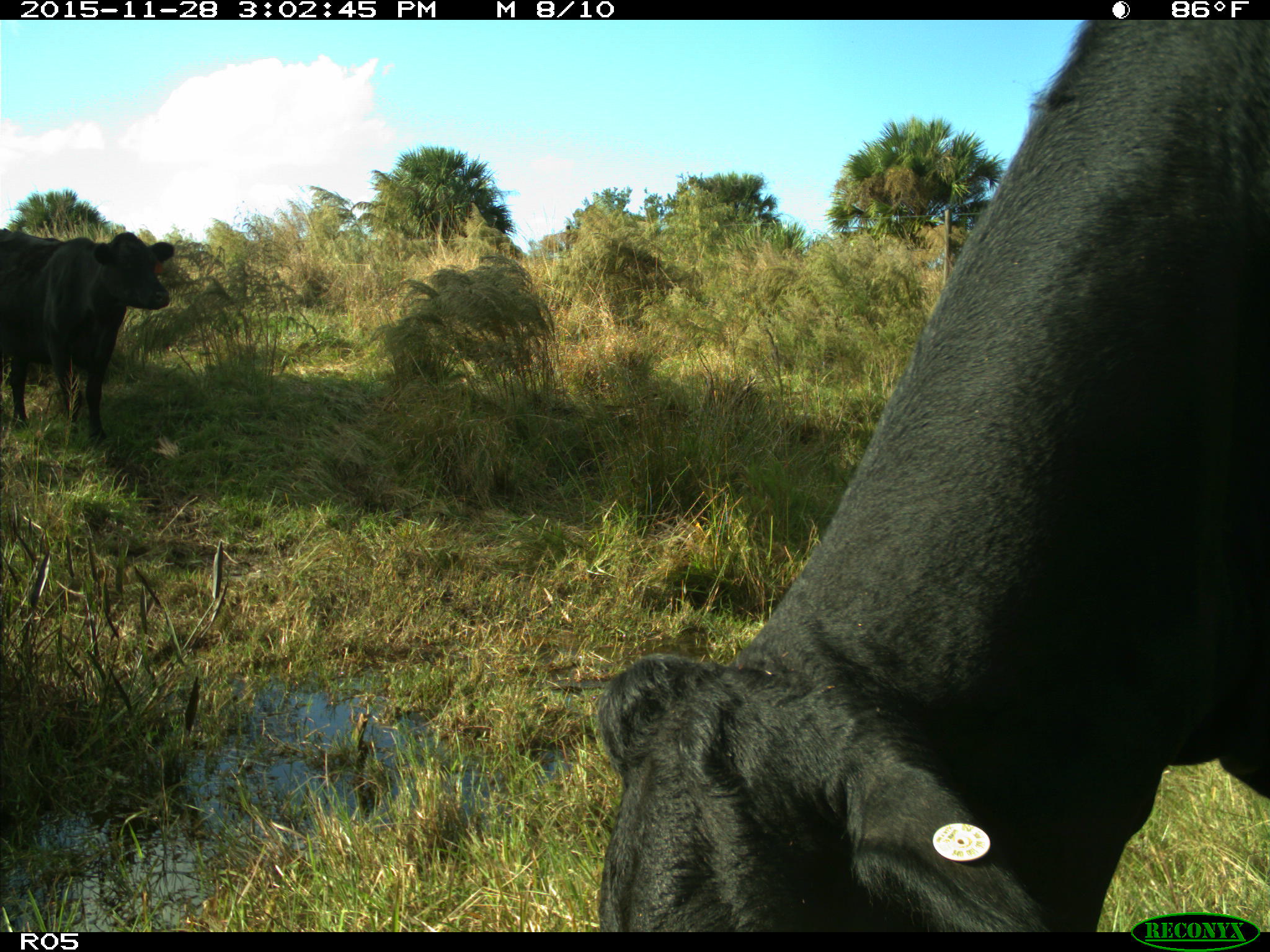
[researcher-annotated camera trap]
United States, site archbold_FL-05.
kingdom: Animalia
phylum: Chordata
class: Mammalia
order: Artiodactyla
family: Bovidae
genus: Bos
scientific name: Bos taurus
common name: domestic cow